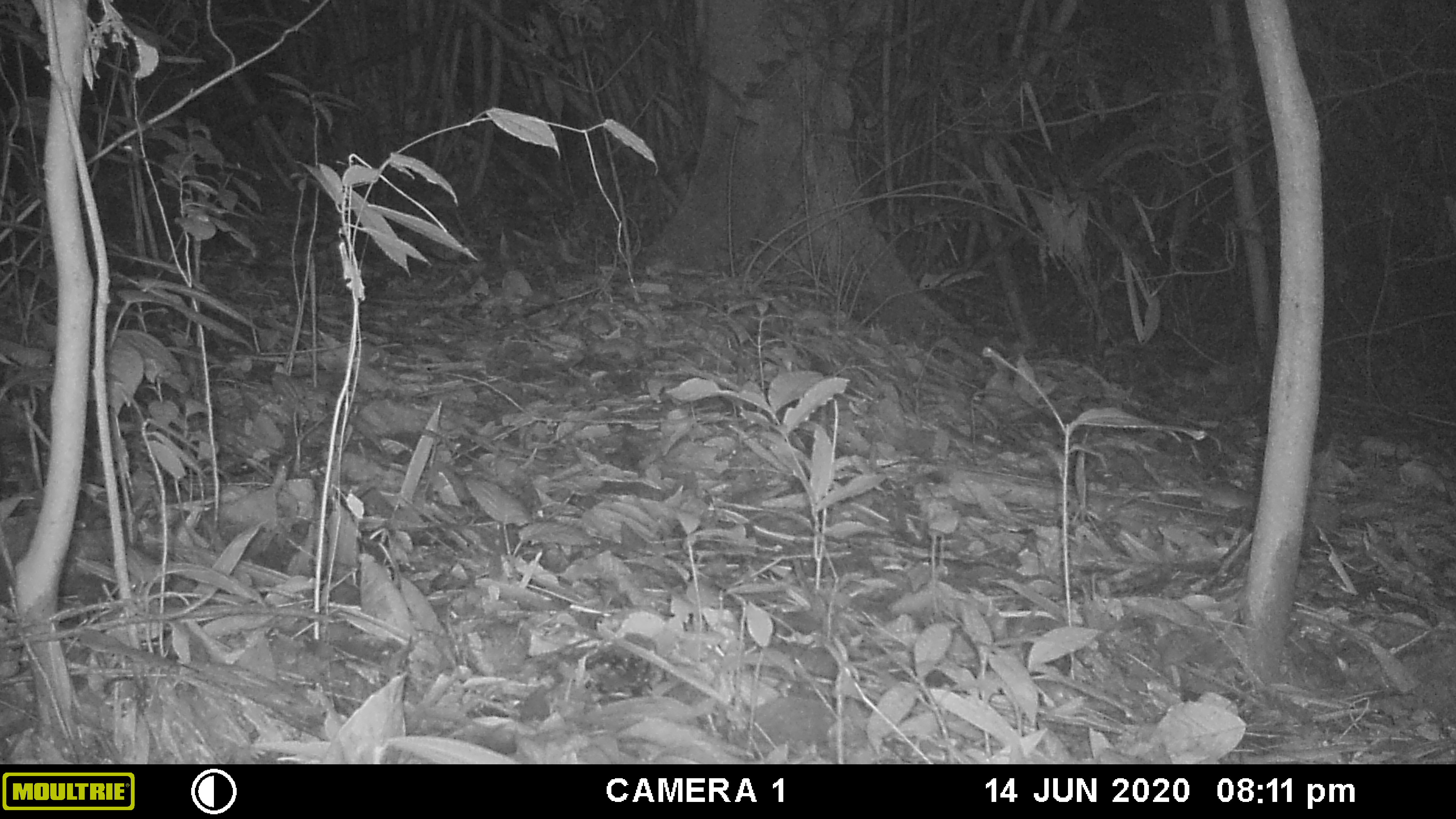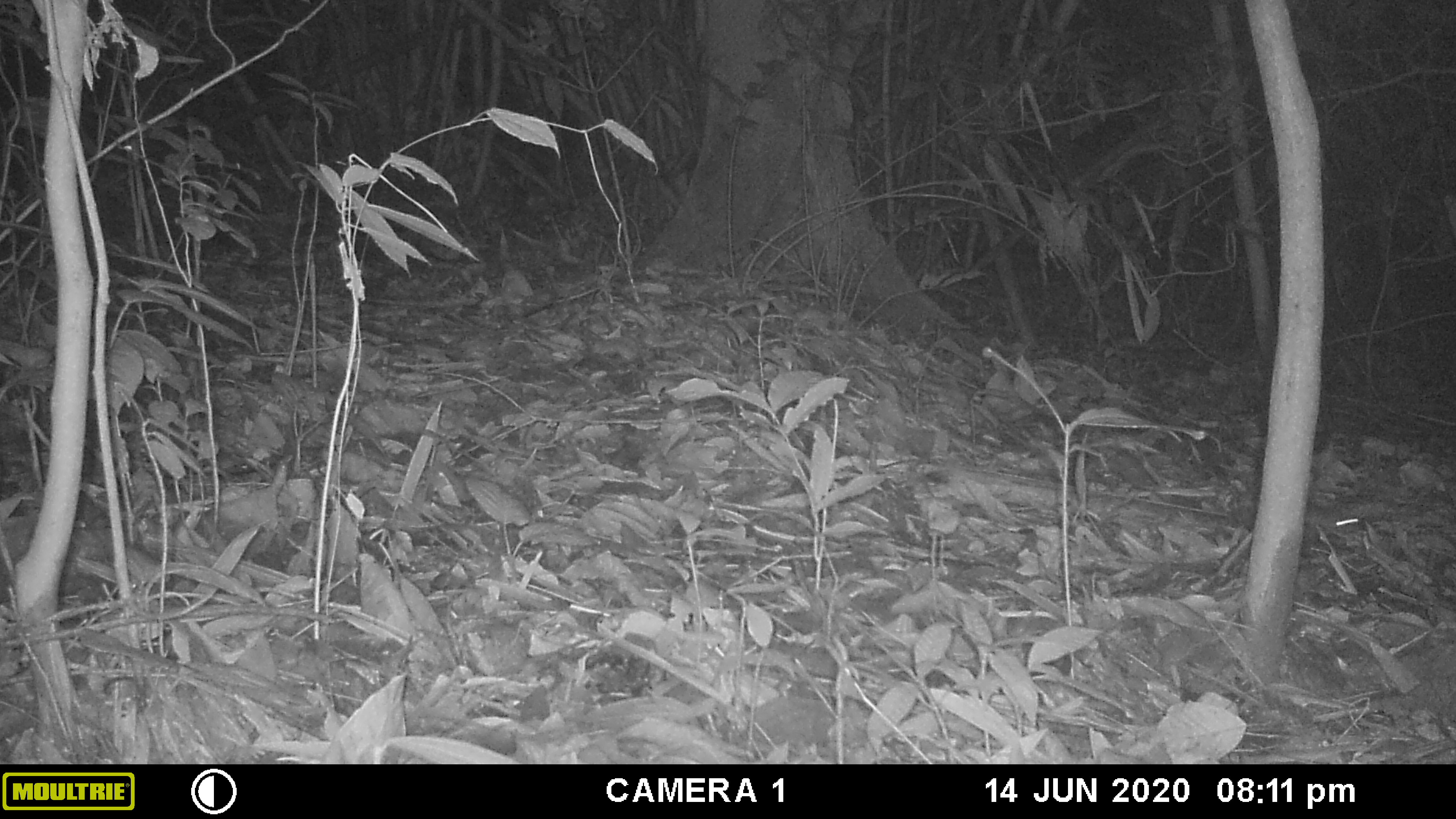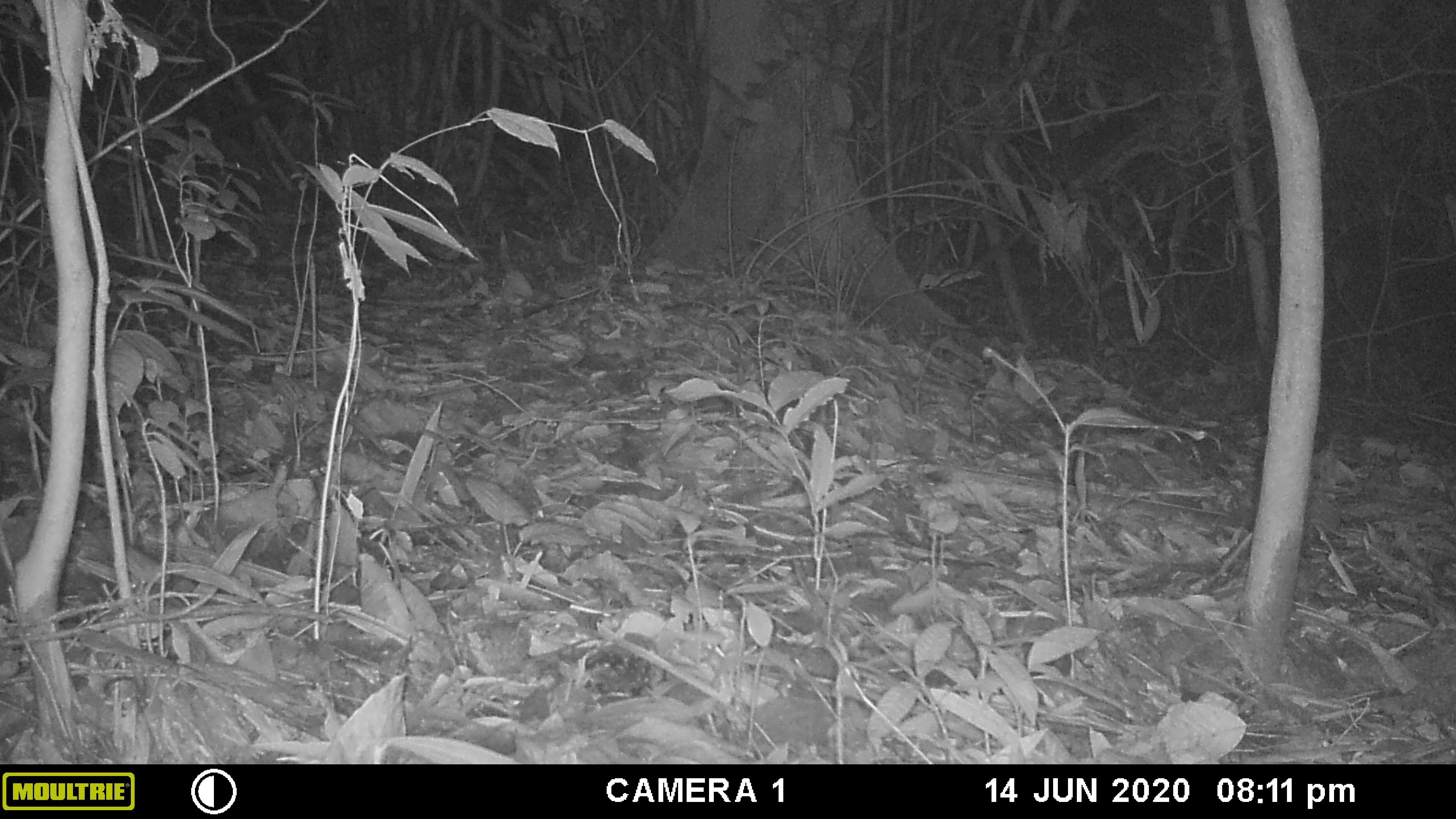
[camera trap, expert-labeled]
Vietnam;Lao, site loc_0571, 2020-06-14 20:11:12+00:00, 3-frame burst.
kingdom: Animalia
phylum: Chordata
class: Mammalia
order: Rodentia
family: Muridae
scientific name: Muridae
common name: old-world mice and rats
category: unidentified murid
Unidentified murid (old-world mice and rats) (Muridae). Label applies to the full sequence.